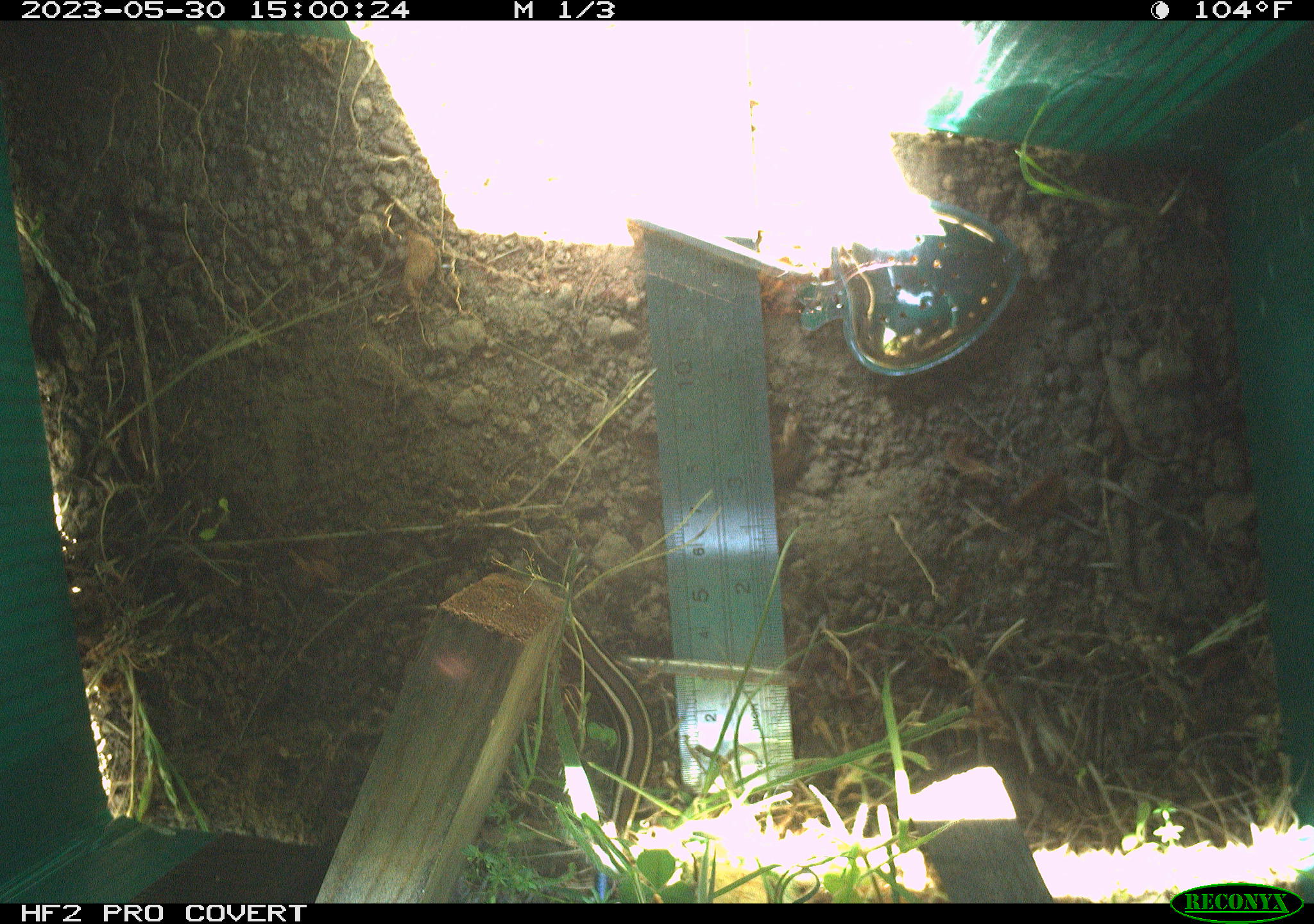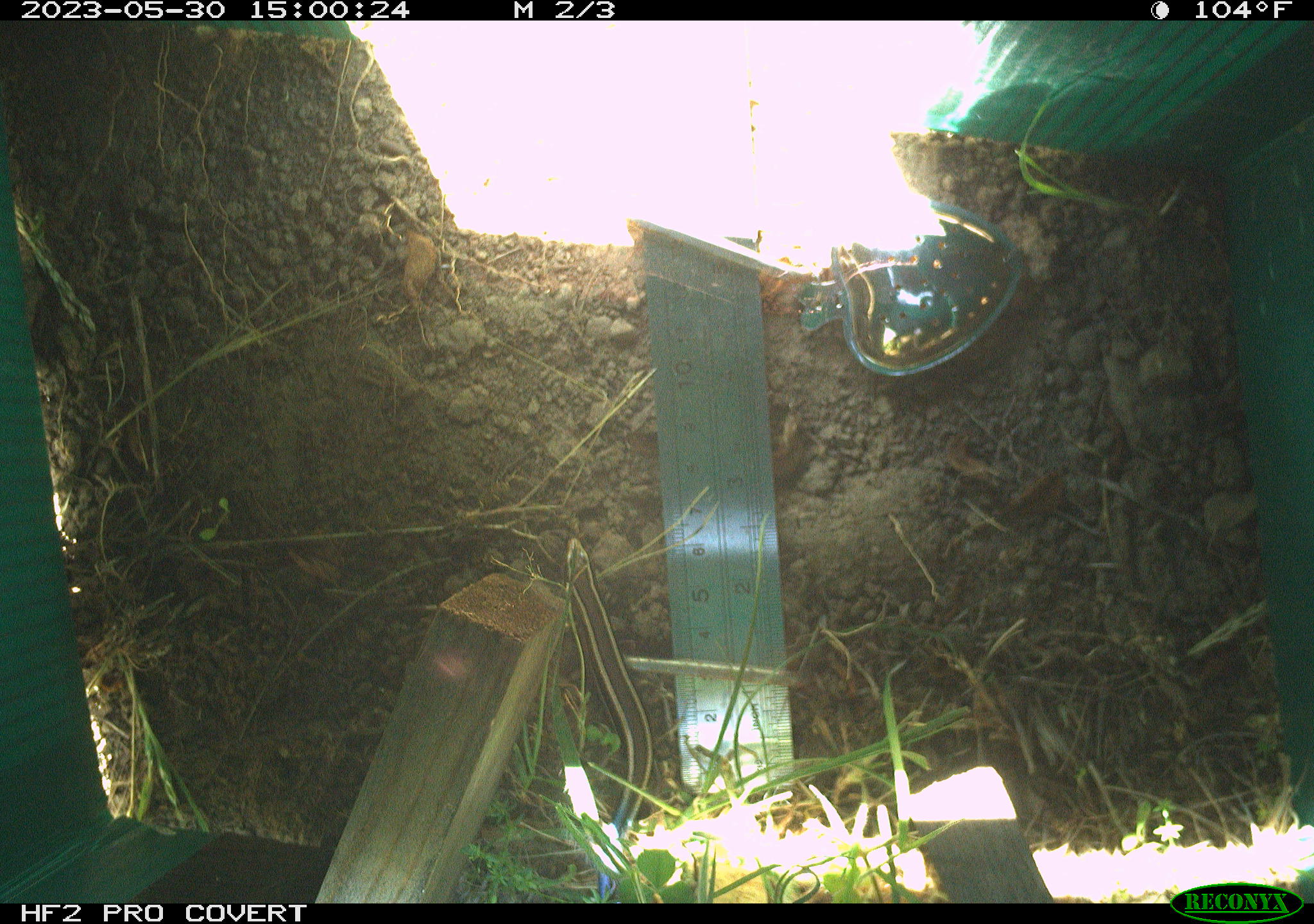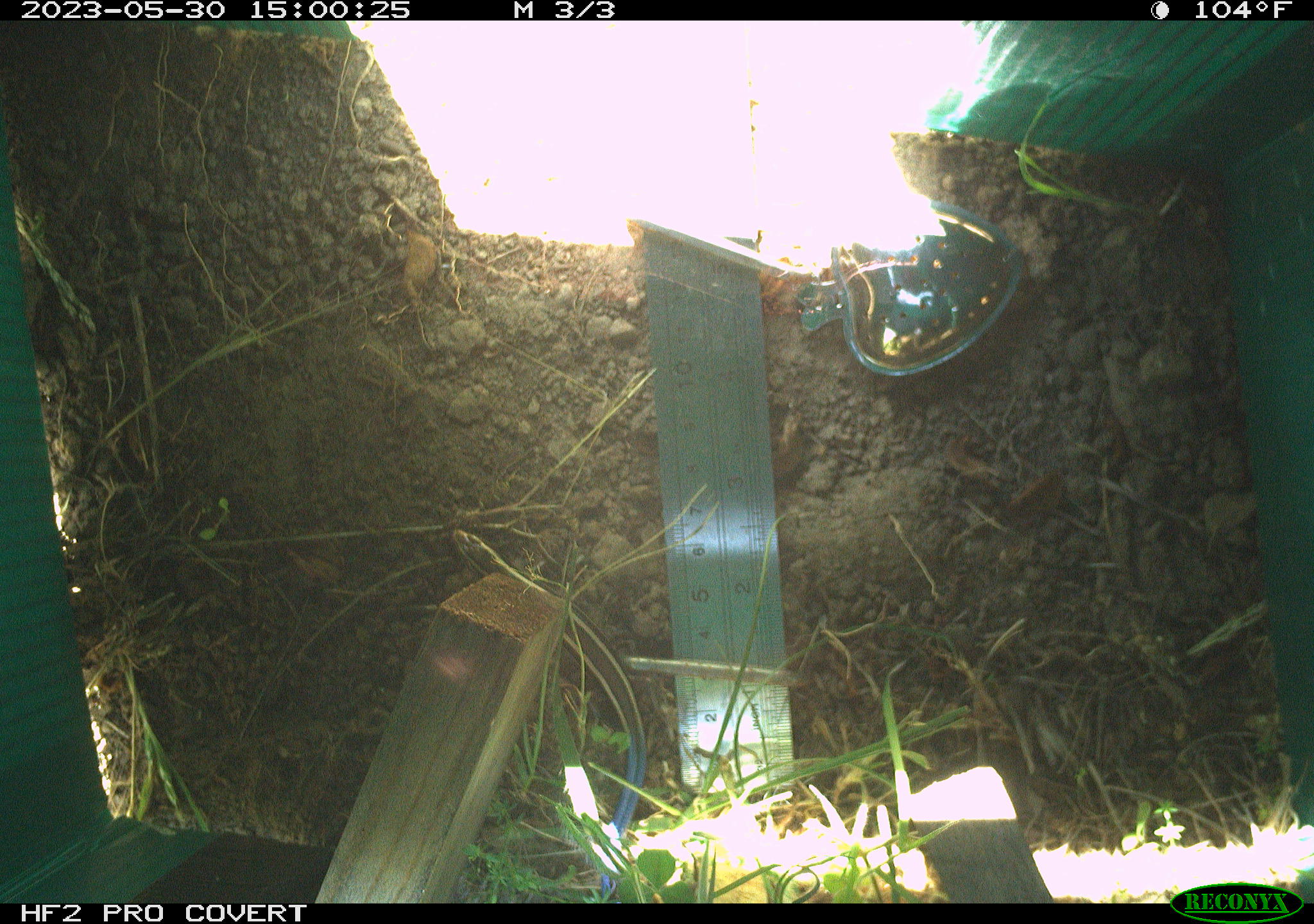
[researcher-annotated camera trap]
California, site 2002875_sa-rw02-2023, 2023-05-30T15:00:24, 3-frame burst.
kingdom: Animalia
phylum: Chordata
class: Reptilia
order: Squamata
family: Scincidae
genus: Plestiodon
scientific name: Plestiodon skiltonianus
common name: western skink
Western skink (Plestiodon skiltonianus).